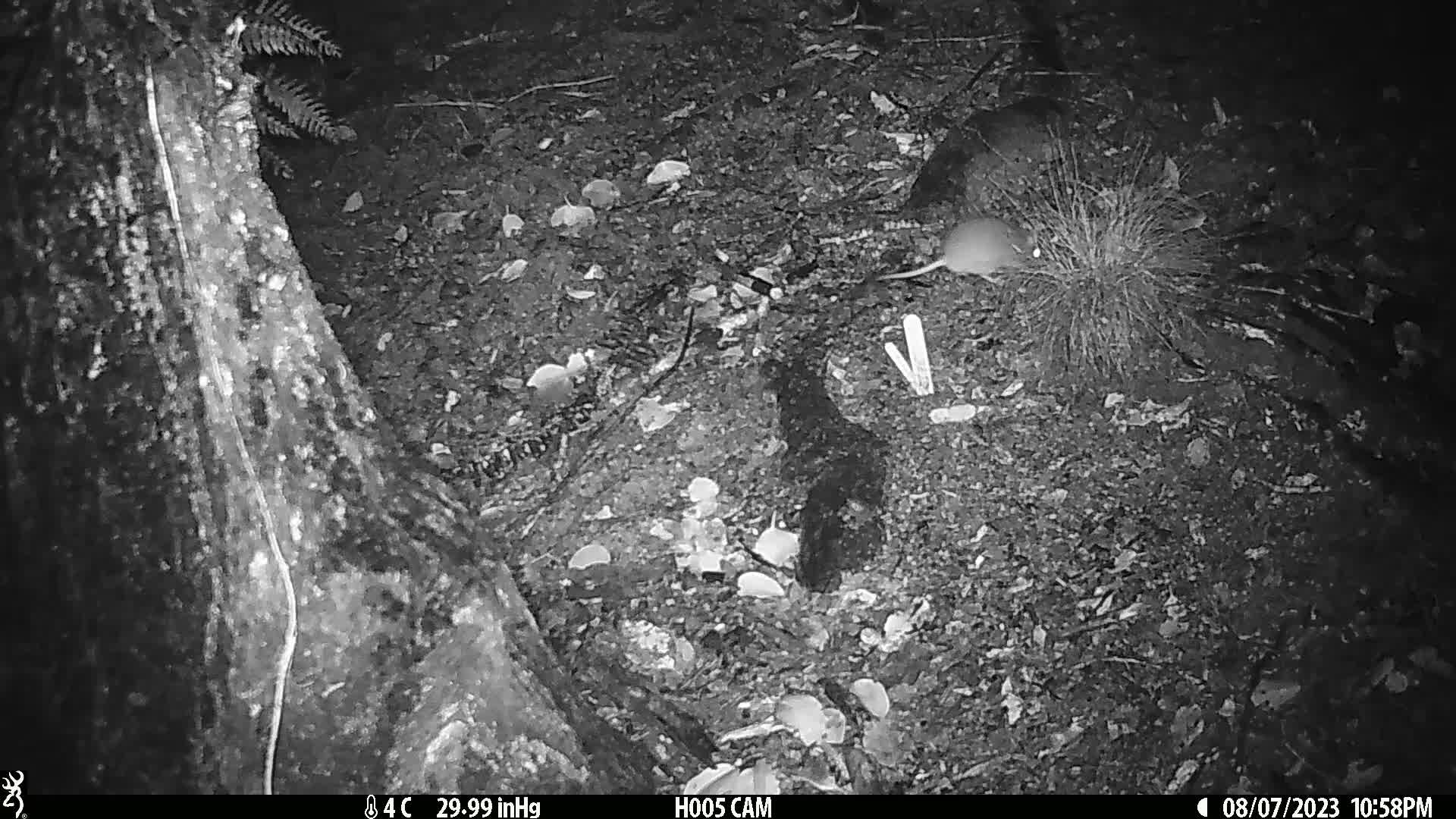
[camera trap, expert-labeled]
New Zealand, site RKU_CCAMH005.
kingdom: Animalia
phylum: Chordata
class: Mammalia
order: Rodentia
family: Muridae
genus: Rattus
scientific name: Rattus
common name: rat